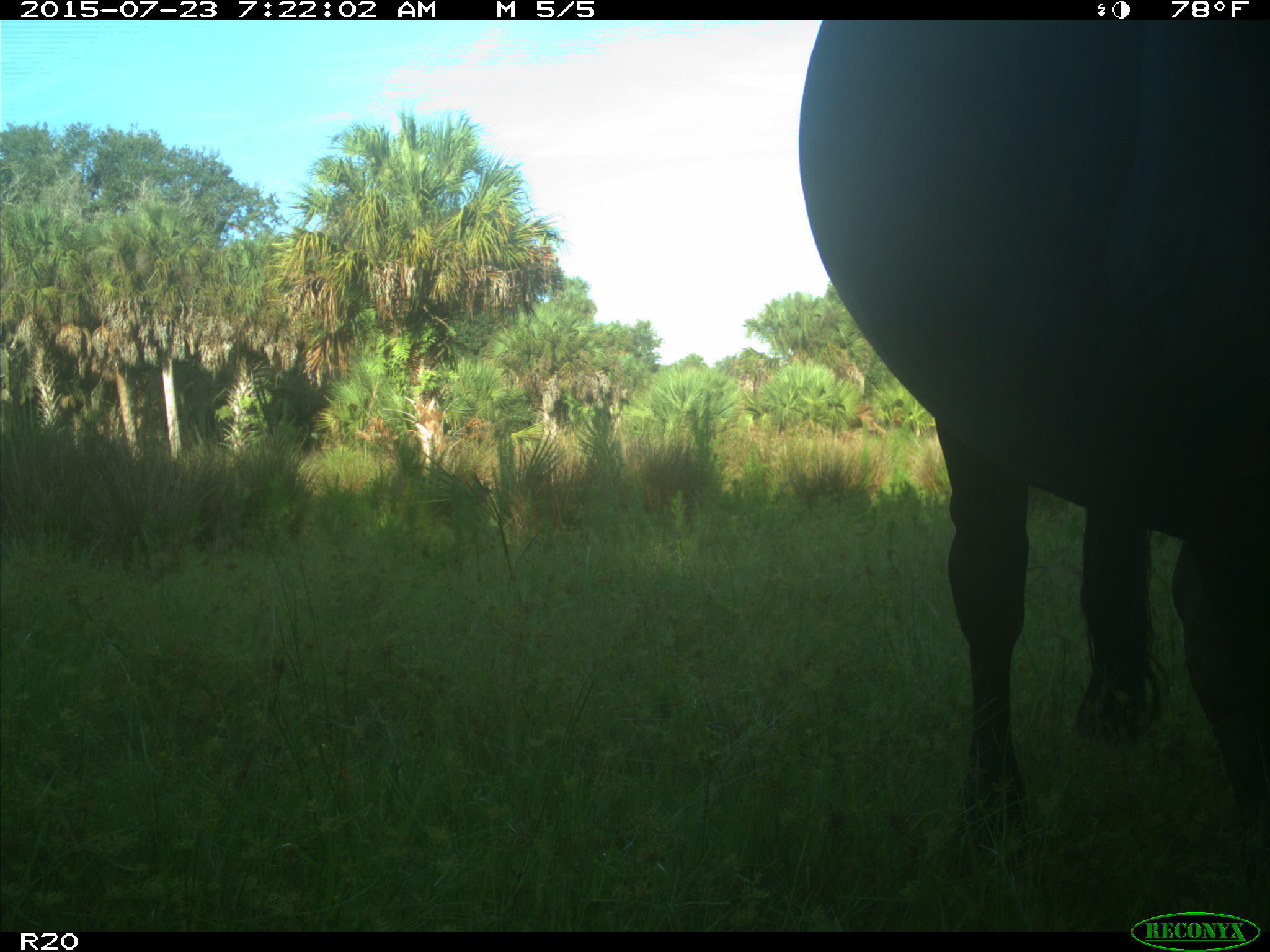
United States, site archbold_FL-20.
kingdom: Animalia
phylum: Chordata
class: Mammalia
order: Artiodactyla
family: Bovidae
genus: Bos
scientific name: Bos taurus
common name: domestic cow